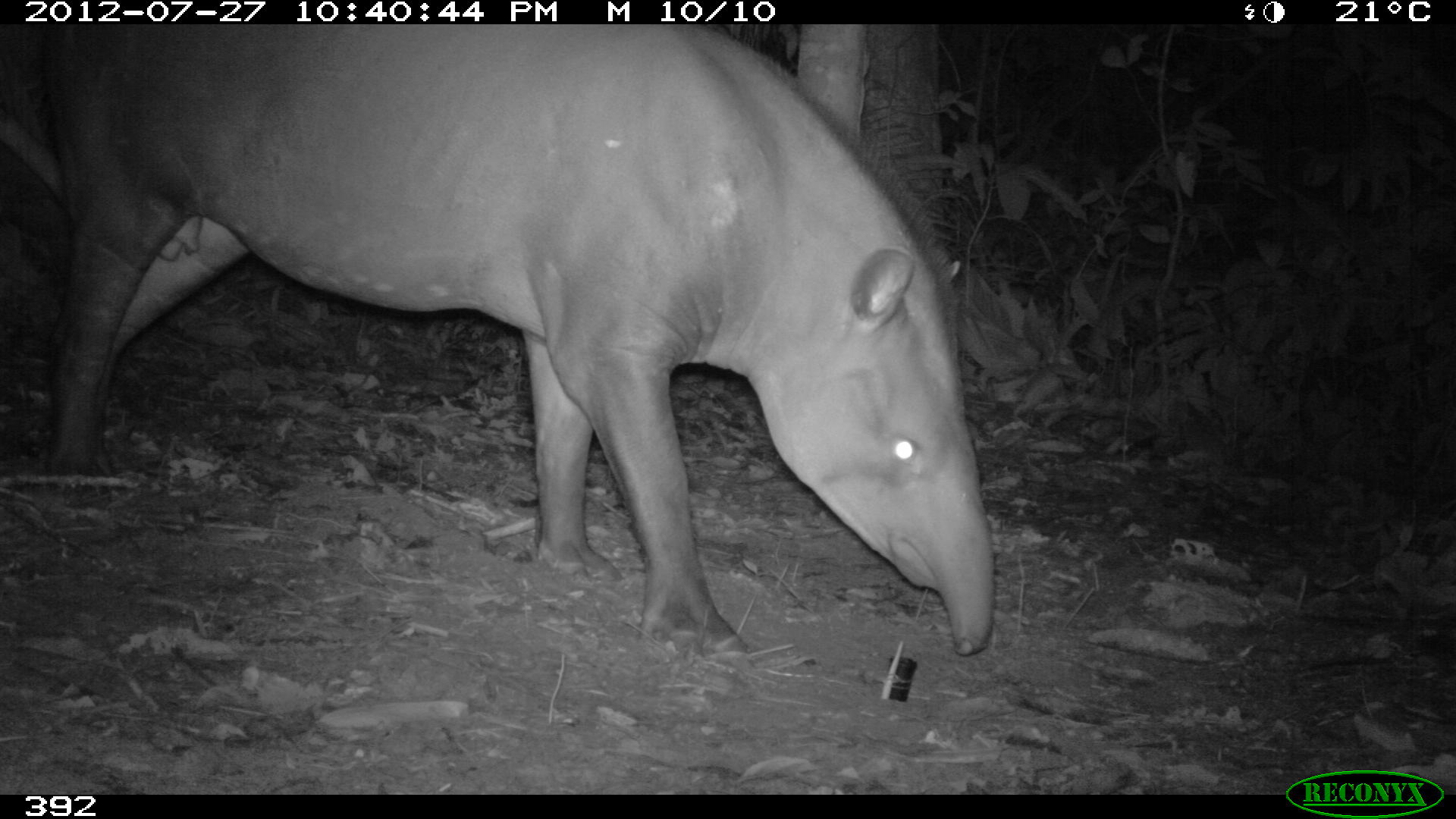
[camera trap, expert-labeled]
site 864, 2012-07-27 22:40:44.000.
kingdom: Animalia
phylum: Chordata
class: Mammalia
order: Perissodactyla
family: Tapiridae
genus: Tapirus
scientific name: Tapirus terrestris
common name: south american tapir